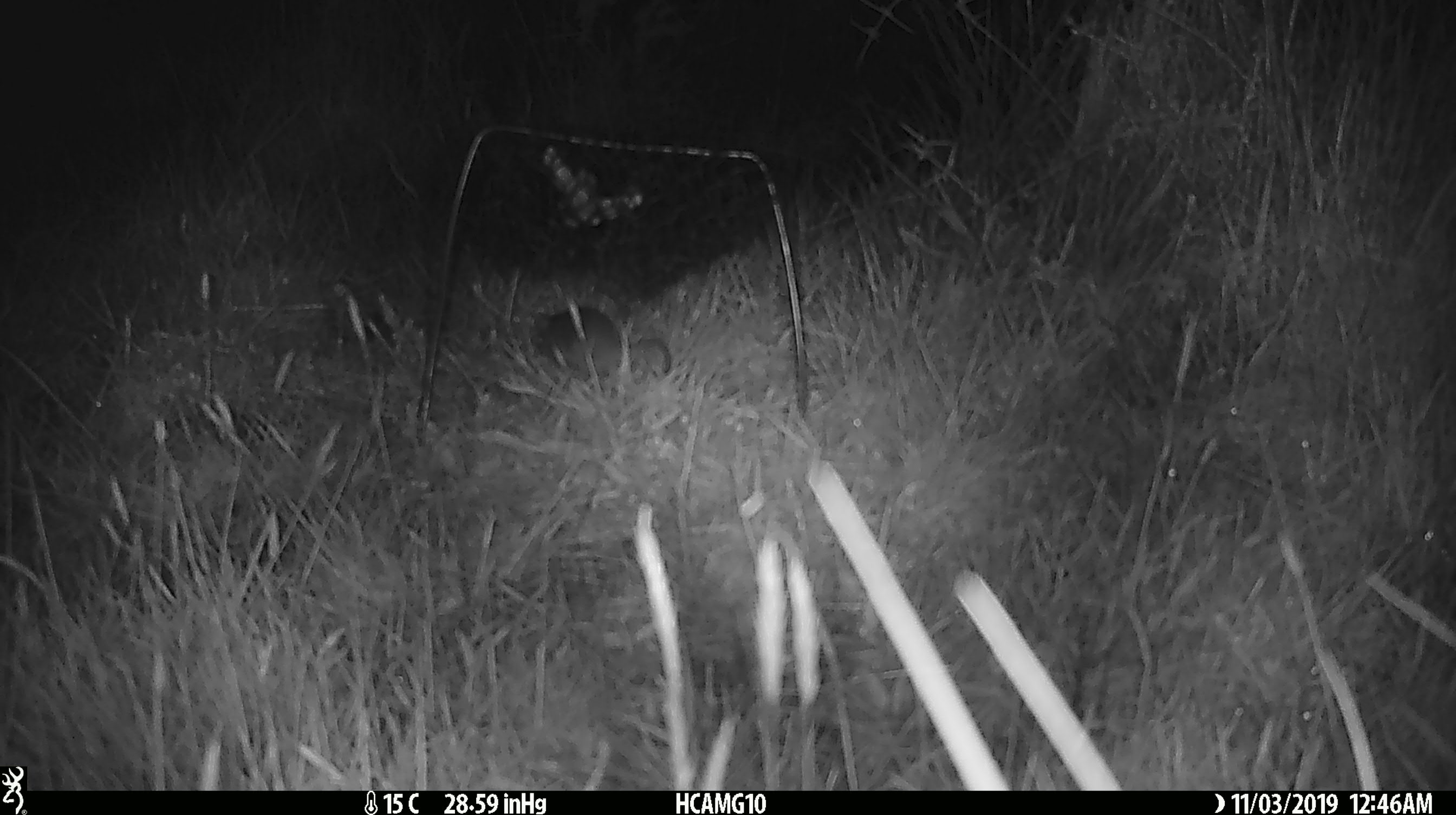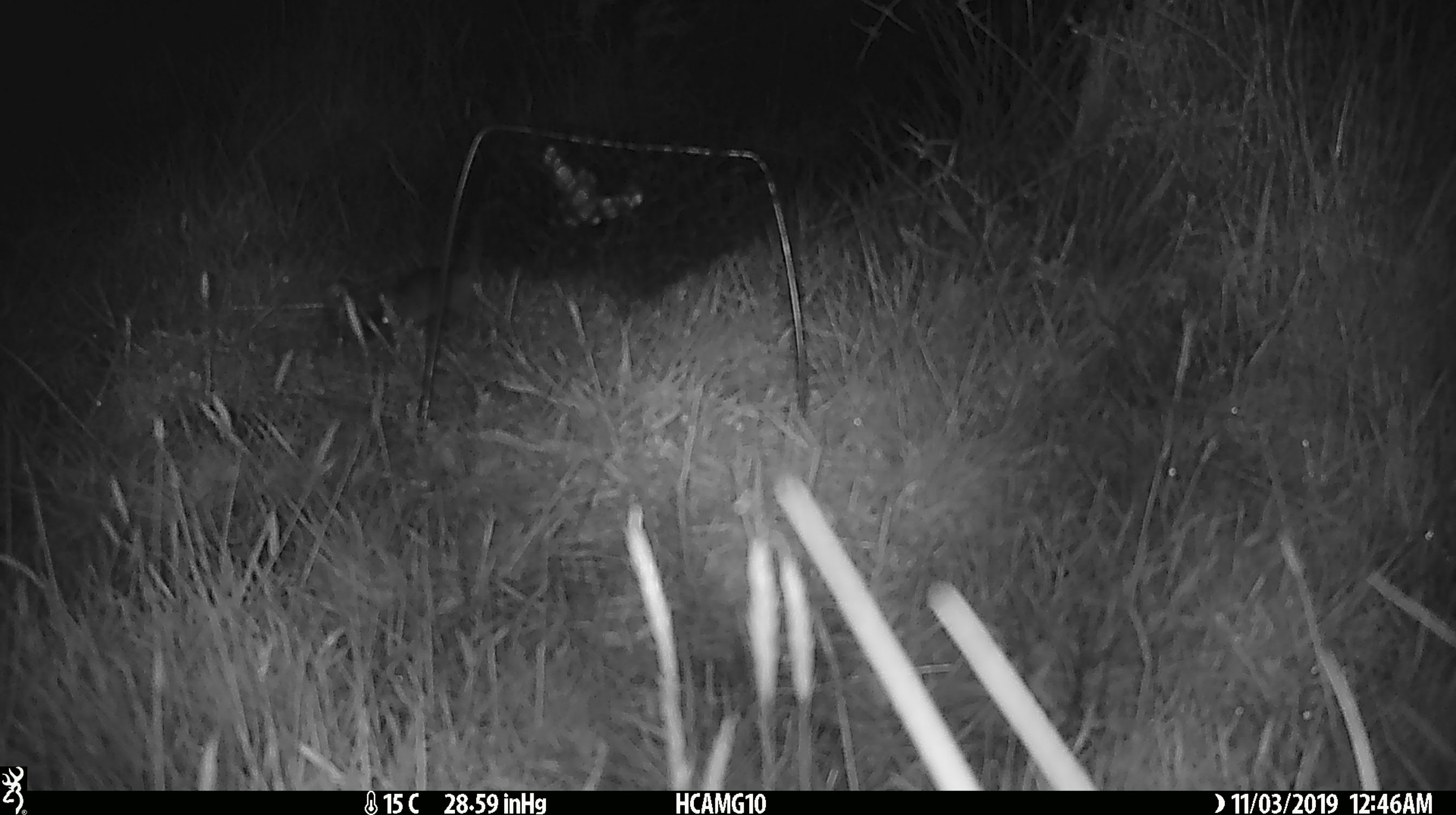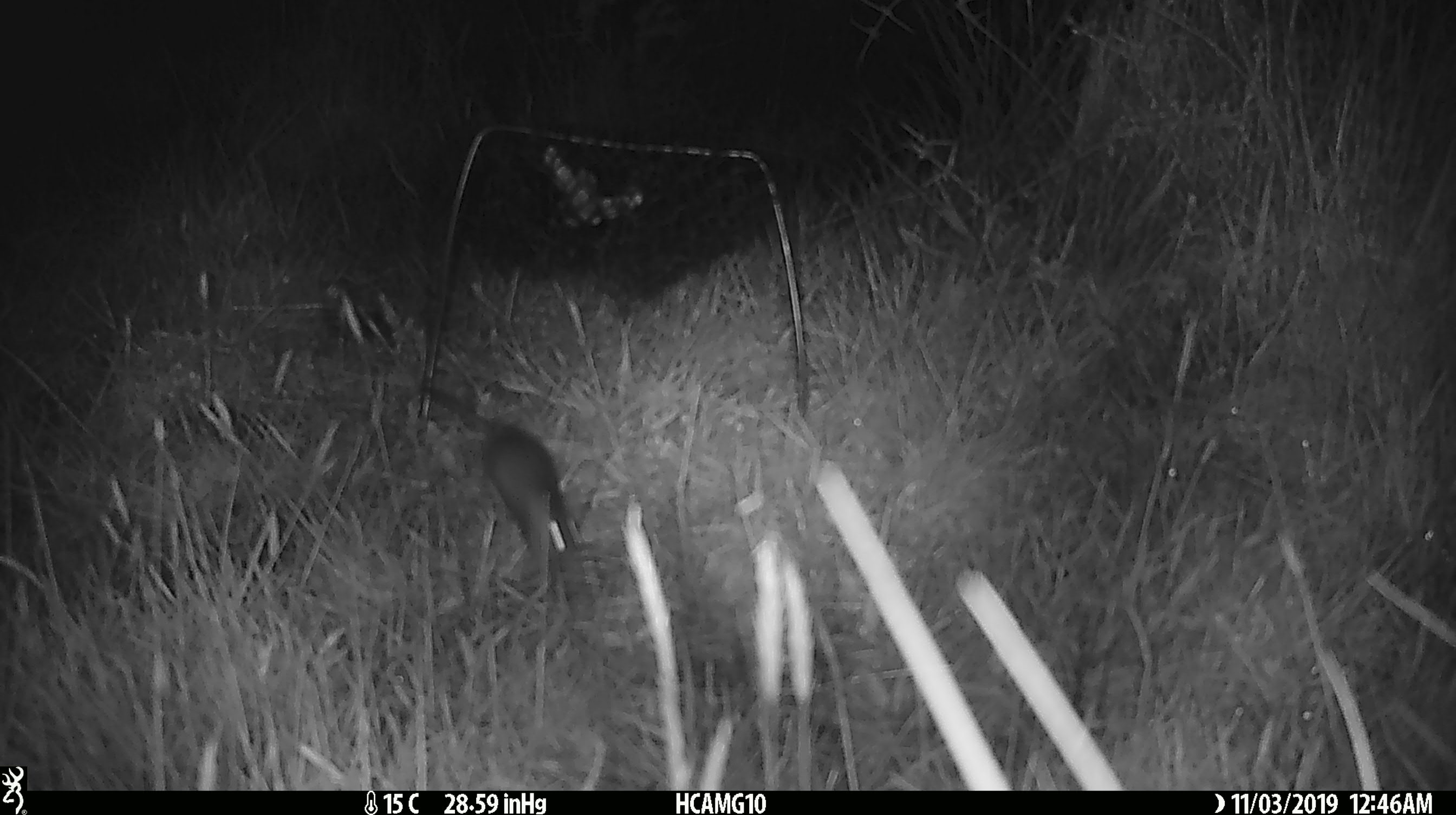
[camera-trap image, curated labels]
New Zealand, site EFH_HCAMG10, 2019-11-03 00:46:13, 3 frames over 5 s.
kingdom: Animalia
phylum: Chordata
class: Mammalia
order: Rodentia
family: Muridae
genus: Mus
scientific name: Mus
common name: mouse